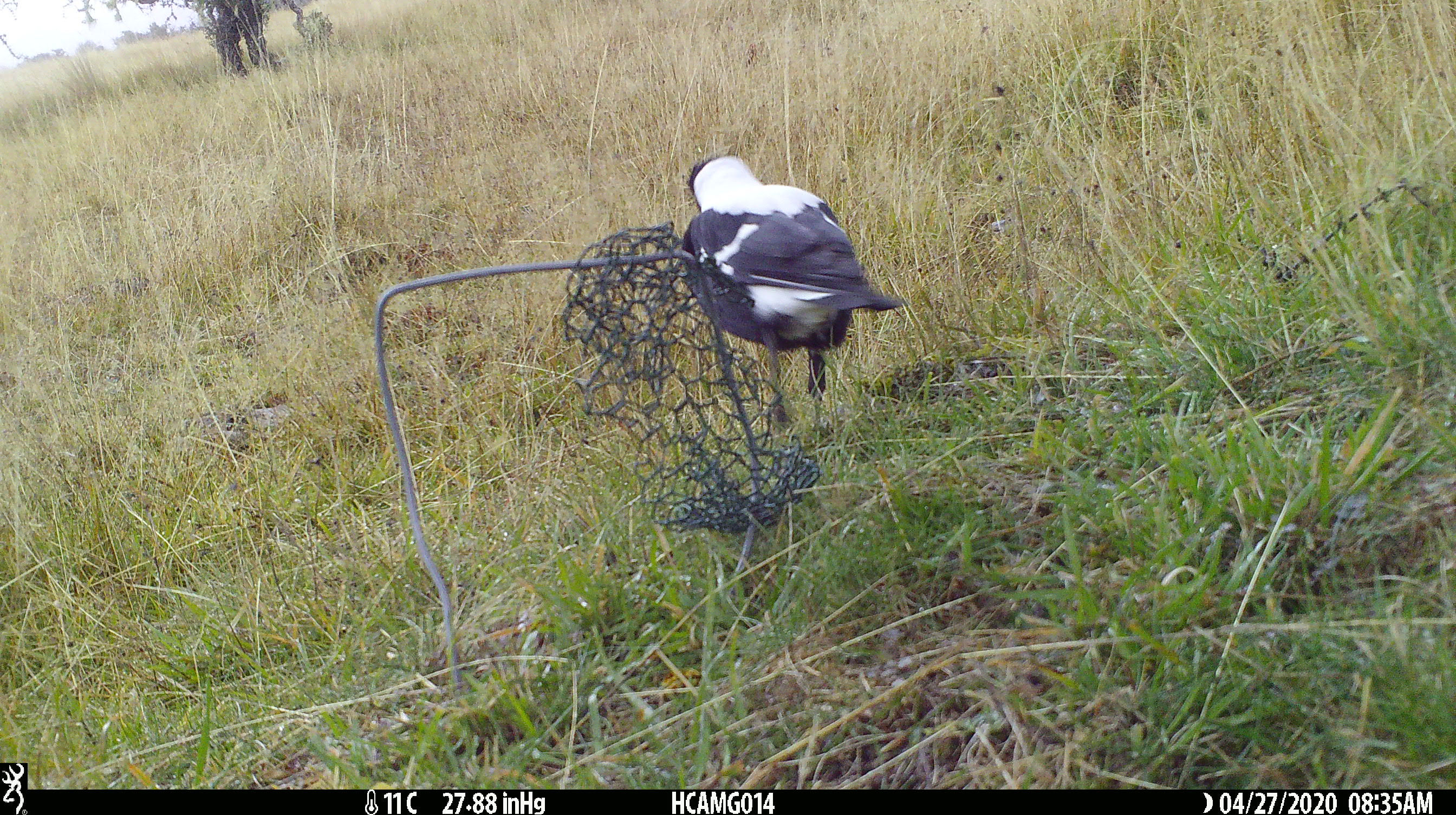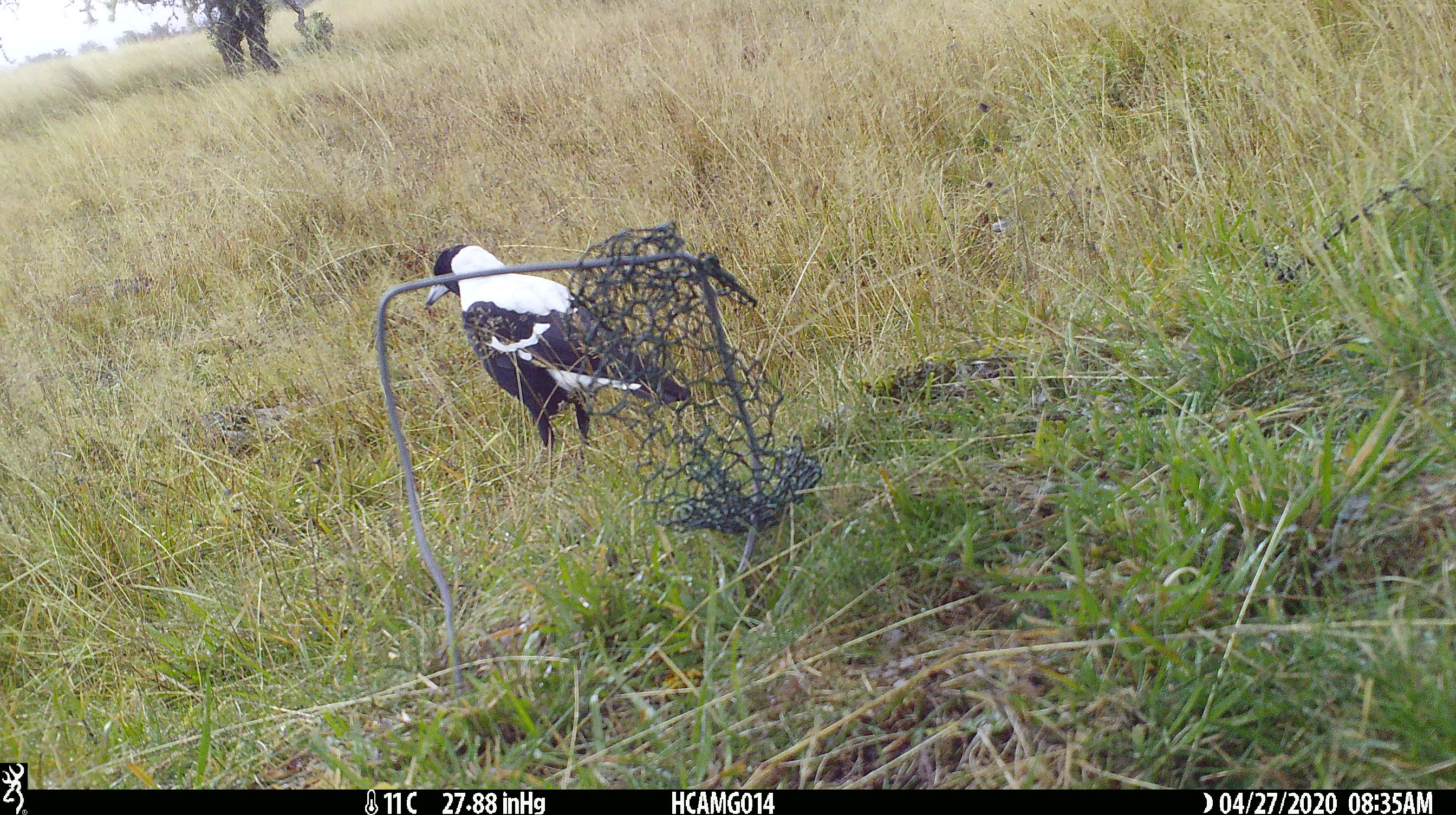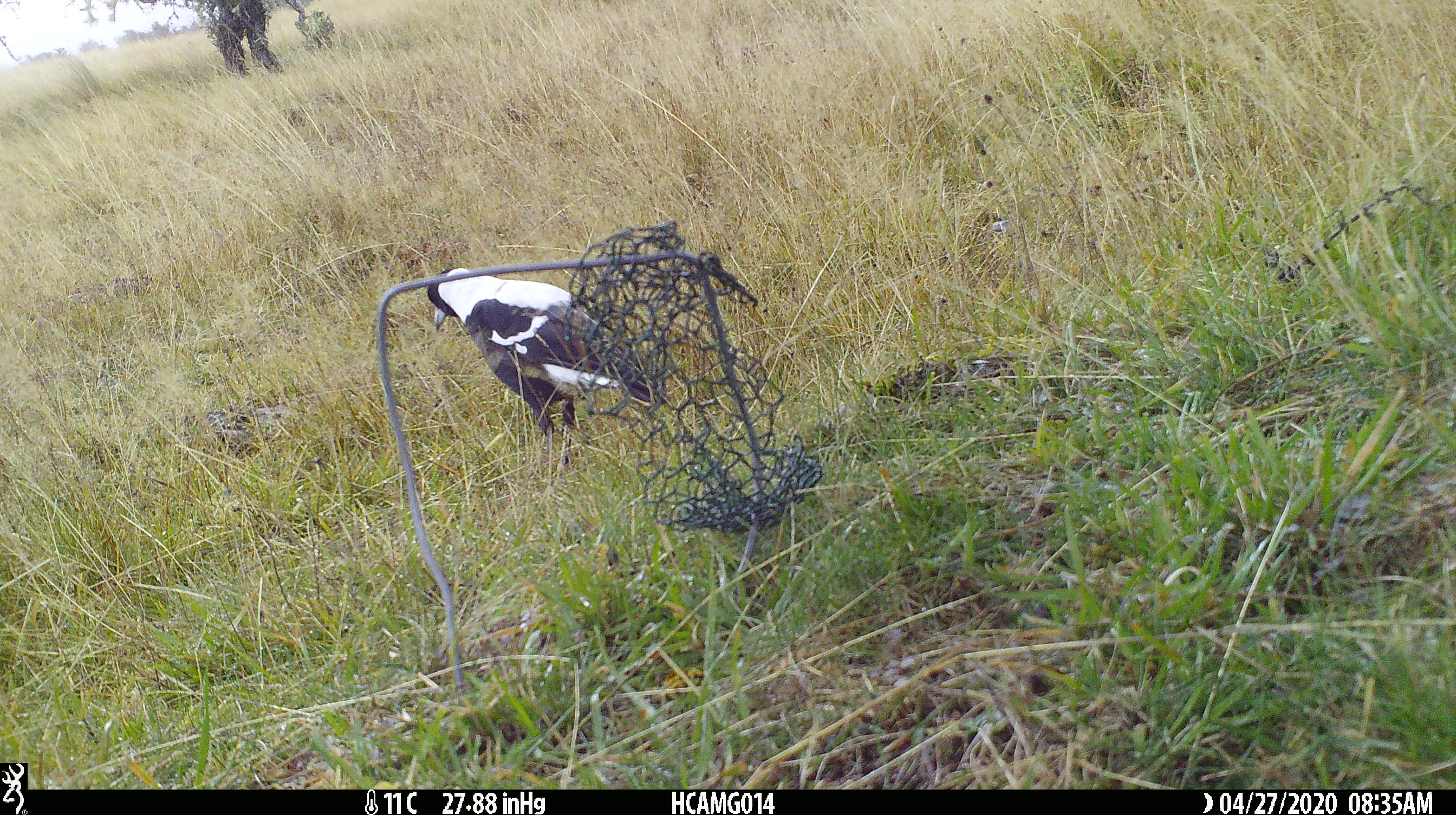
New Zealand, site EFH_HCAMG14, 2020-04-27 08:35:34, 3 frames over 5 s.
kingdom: Animalia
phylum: Chordata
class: Aves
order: Passeriformes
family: Artamidae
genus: Gymnorhina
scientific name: Gymnorhina tibicen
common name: australian magpie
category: magpie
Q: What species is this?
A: Magpie (australian magpie) (Gymnorhina tibicen).